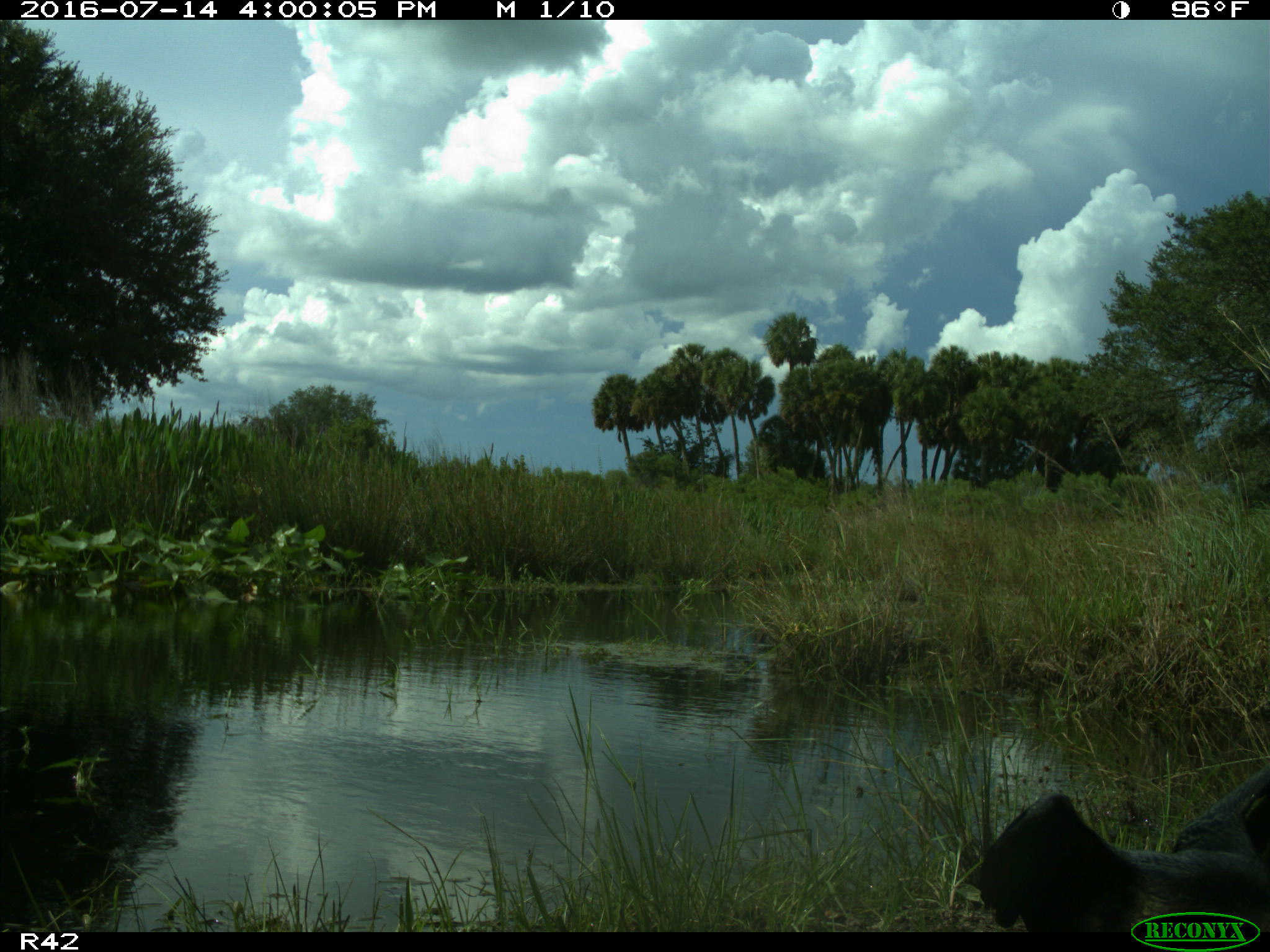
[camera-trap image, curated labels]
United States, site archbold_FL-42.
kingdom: Animalia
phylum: Chordata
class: Aves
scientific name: Aves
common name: birds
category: unidentified bird